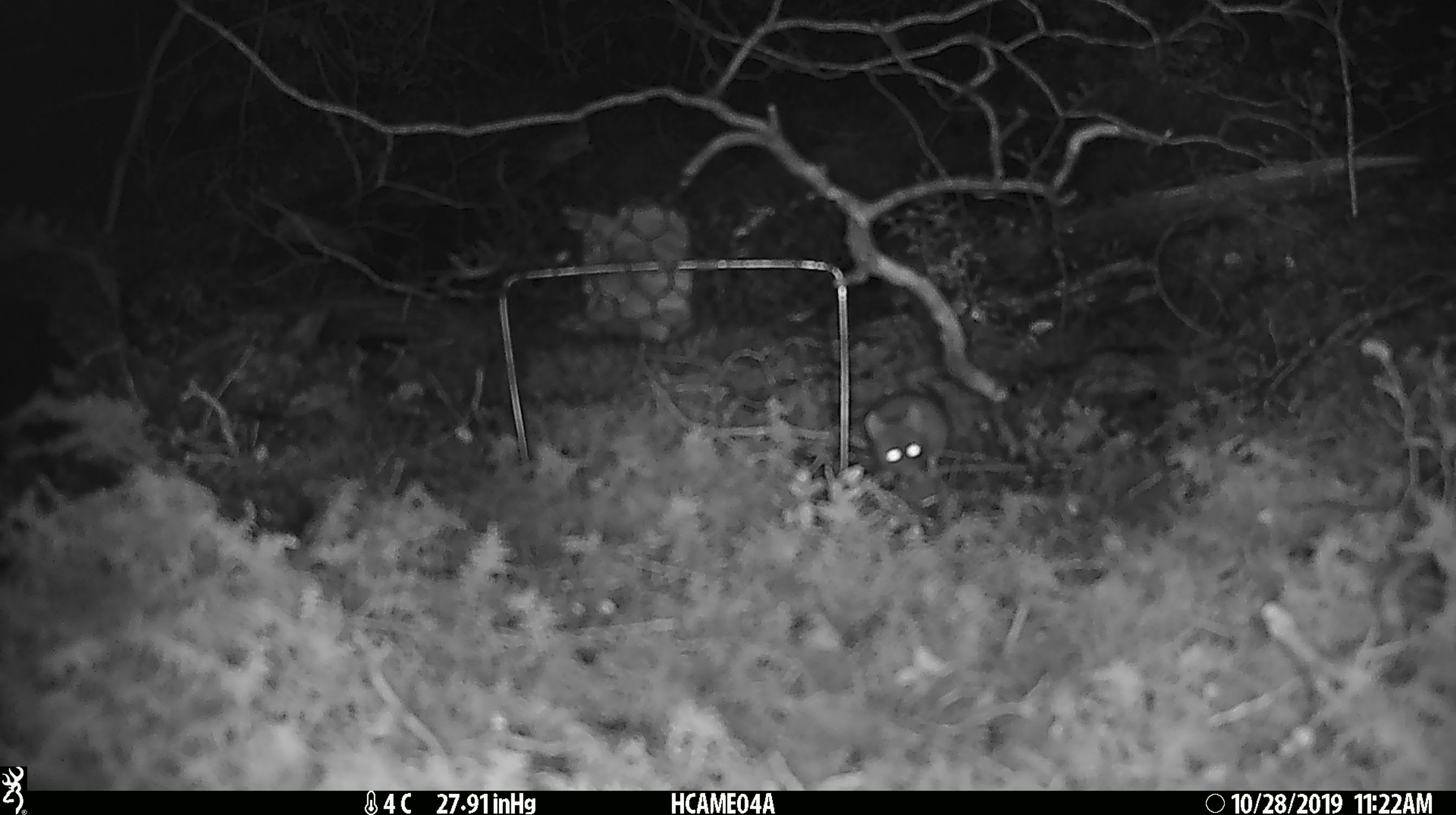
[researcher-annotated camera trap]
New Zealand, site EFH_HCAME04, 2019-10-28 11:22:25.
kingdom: Animalia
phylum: Chordata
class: Mammalia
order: Rodentia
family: Muridae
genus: Mus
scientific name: Mus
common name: mouse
Mouse (Mus).